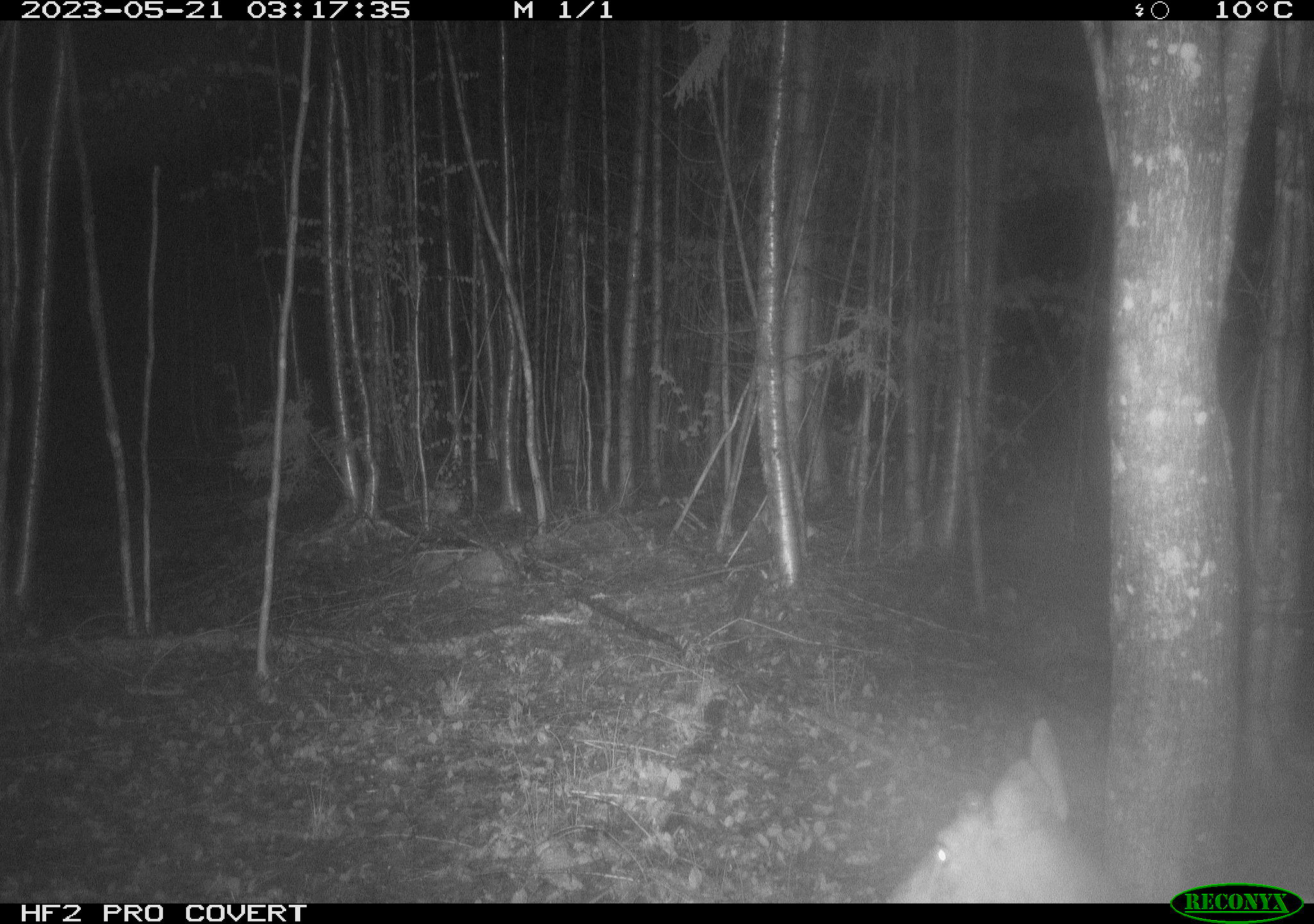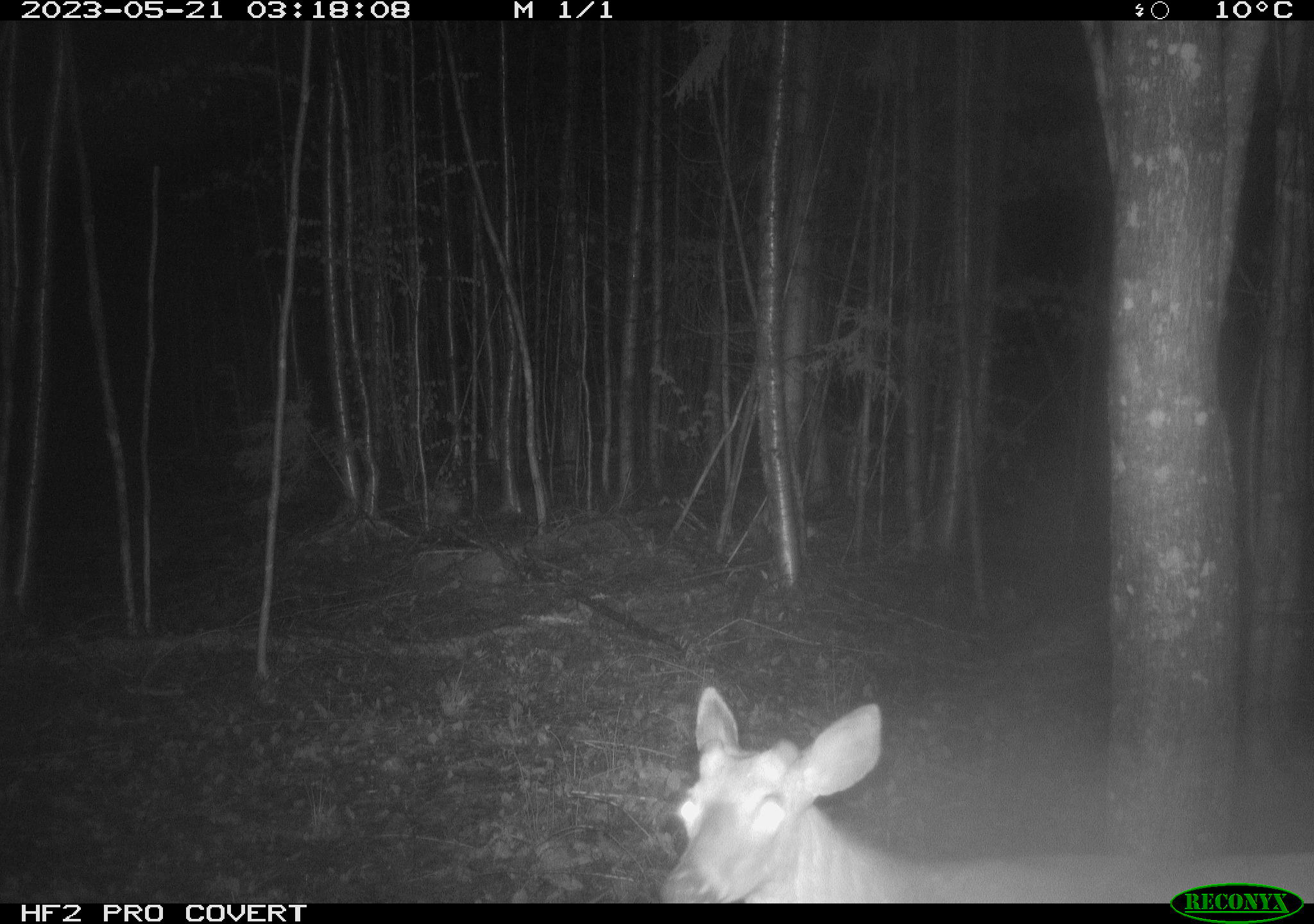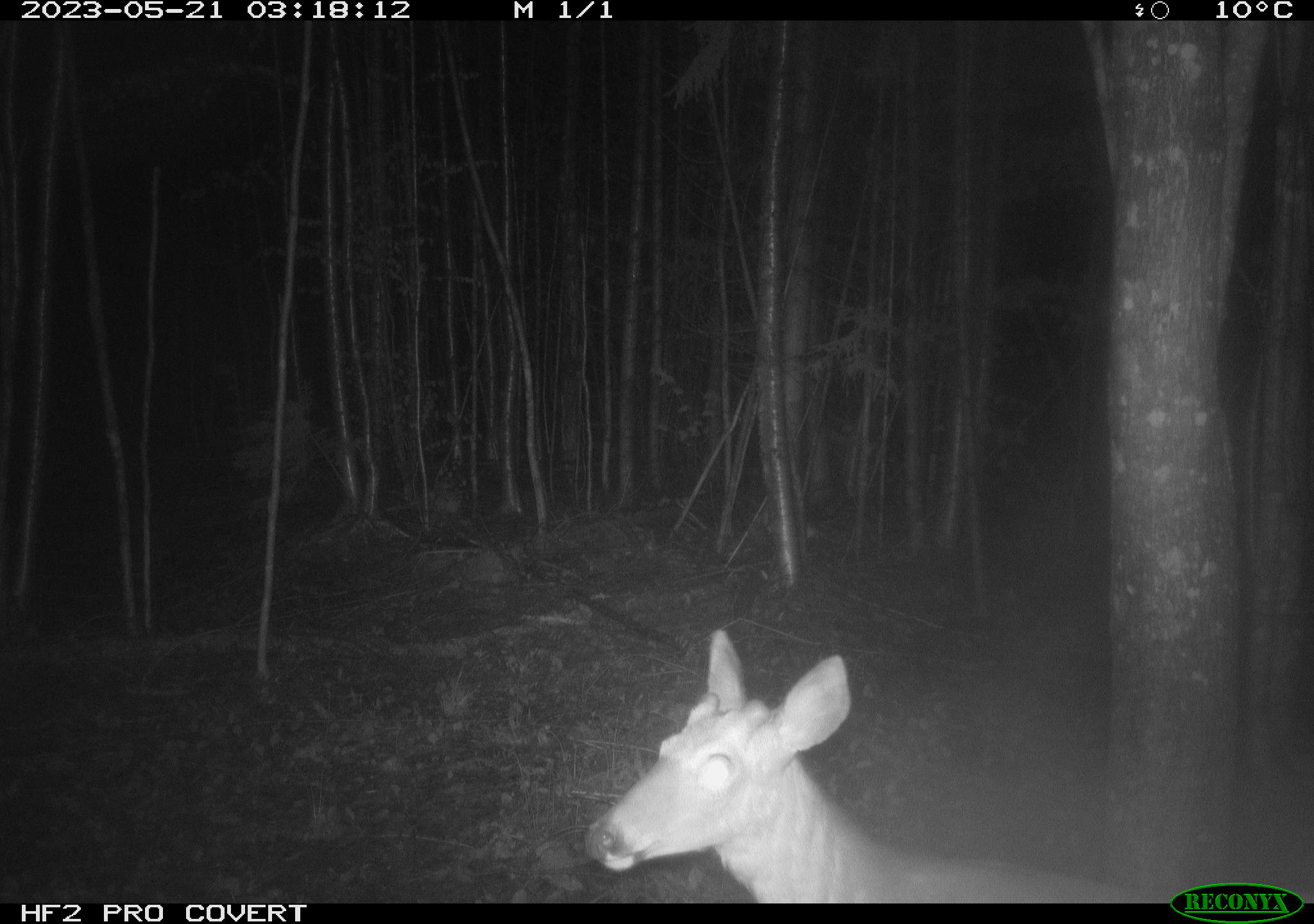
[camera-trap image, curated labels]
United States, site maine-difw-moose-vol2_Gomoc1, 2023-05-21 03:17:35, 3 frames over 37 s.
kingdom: Animalia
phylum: Chordata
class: Mammalia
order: Artiodactyla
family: Cervidae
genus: Odocoileus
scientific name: Odocoileus virginianus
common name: white-tailed deer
White-tailed deer (Odocoileus virginianus).